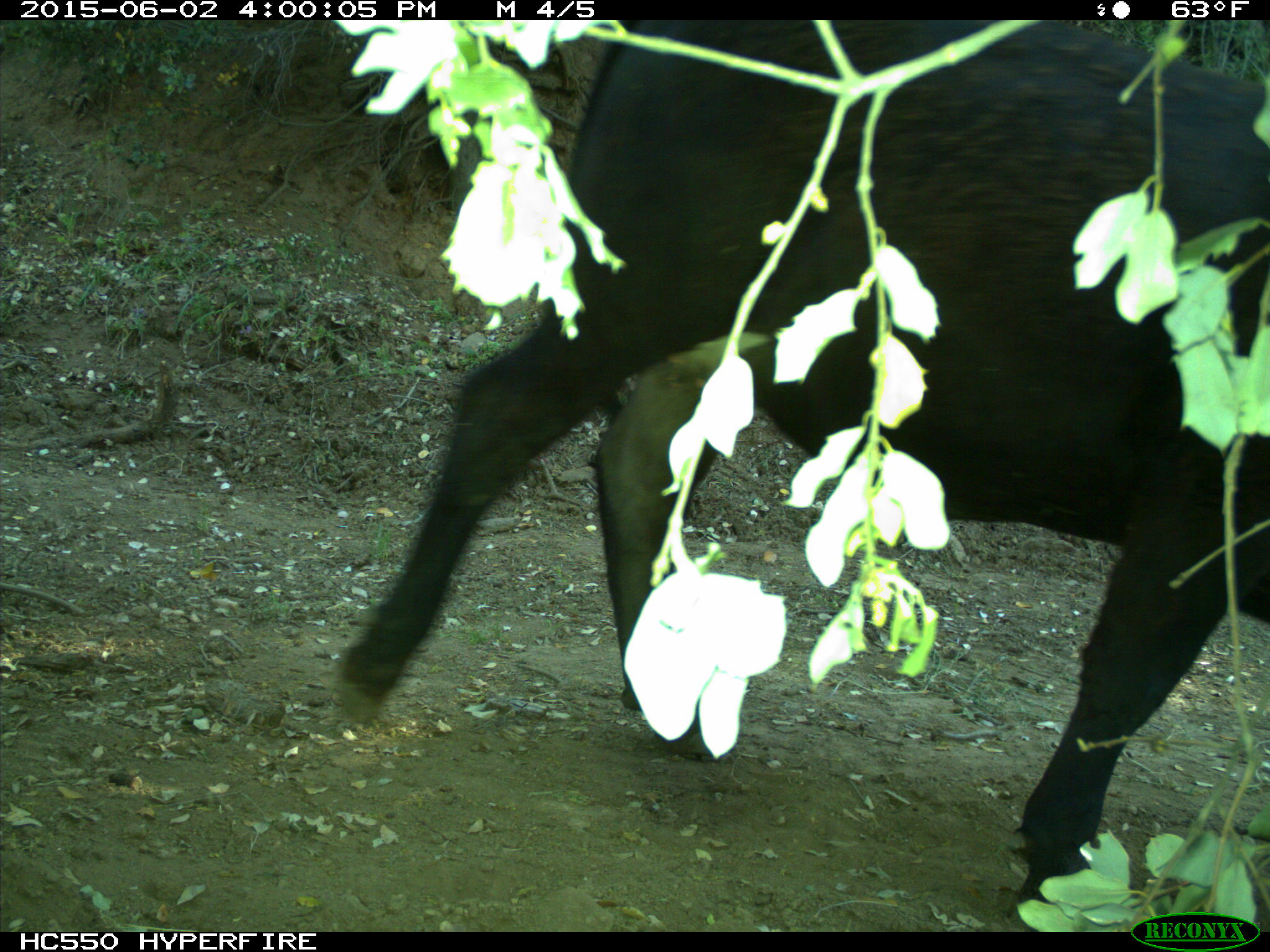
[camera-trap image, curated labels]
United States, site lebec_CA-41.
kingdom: Animalia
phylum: Chordata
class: Mammalia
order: Artiodactyla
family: Bovidae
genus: Bos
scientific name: Bos taurus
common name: domestic cow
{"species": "Bos taurus (domestic cow)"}